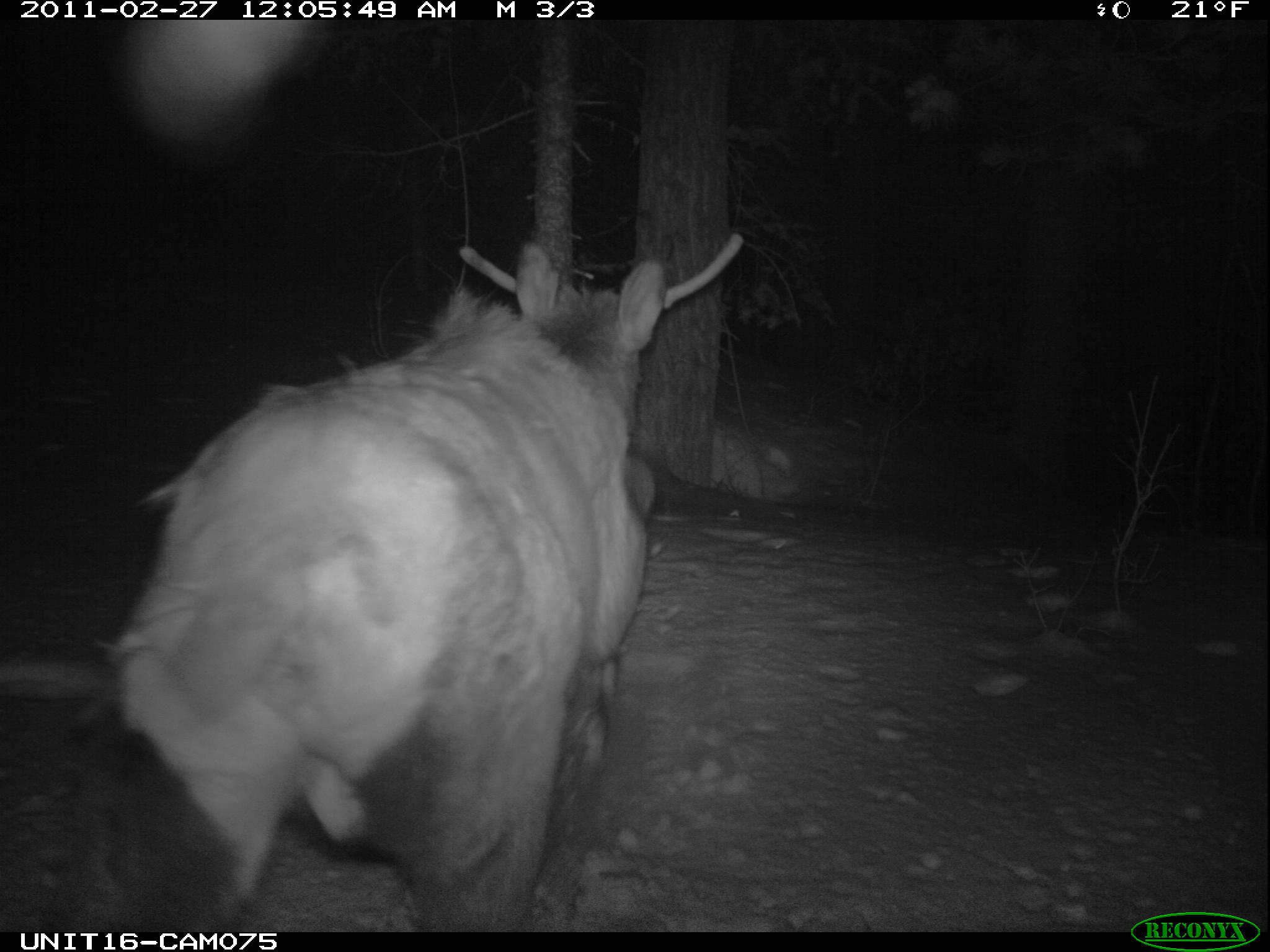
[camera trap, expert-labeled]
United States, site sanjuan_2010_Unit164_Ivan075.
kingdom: Animalia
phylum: Chordata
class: Mammalia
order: Artiodactyla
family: Cervidae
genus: Cervus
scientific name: Cervus elaphus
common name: red deer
Cervus elaphus (red deer).